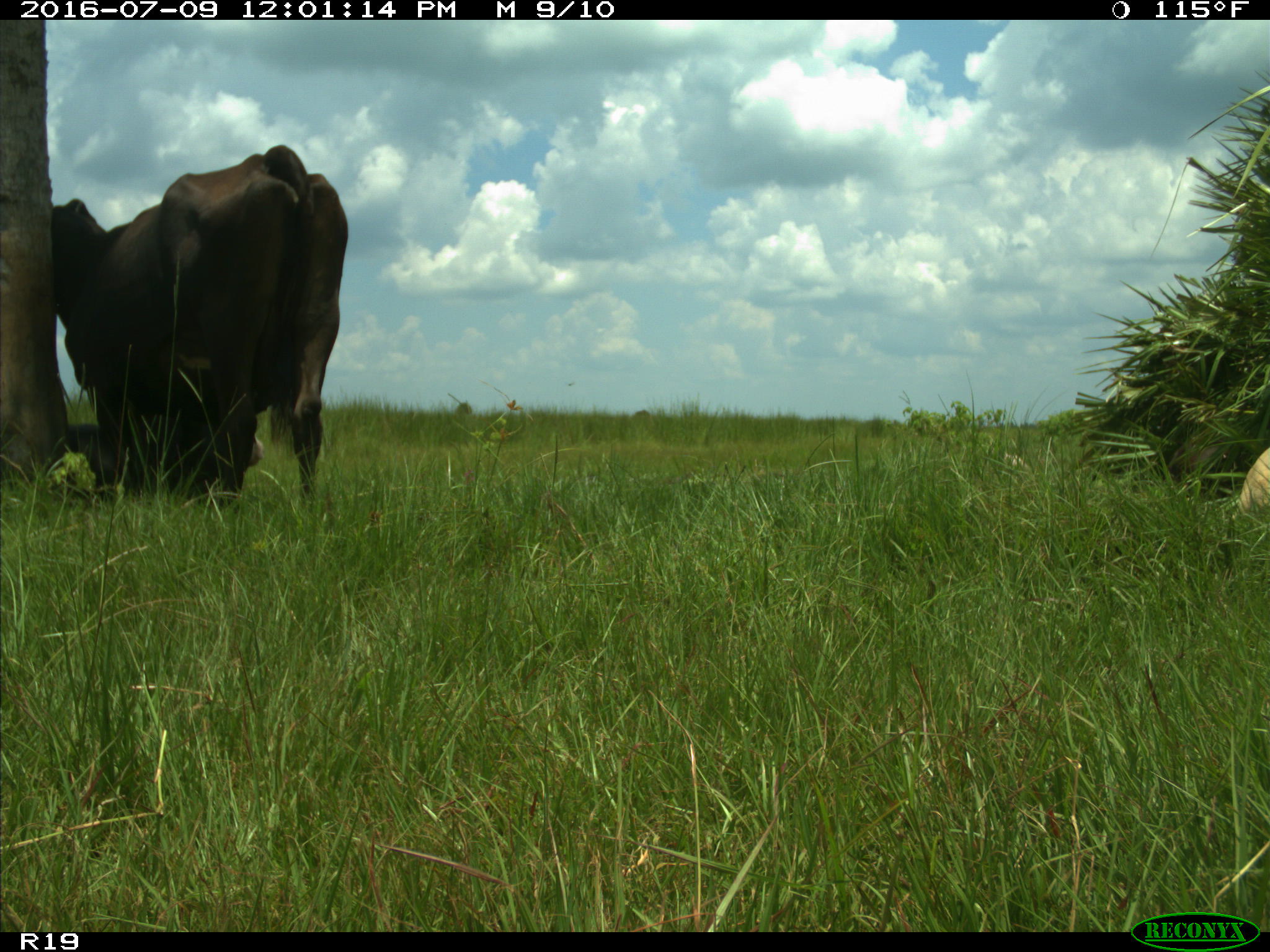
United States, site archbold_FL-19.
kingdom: Animalia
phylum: Chordata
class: Mammalia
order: Artiodactyla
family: Bovidae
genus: Bos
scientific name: Bos taurus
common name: domestic cow